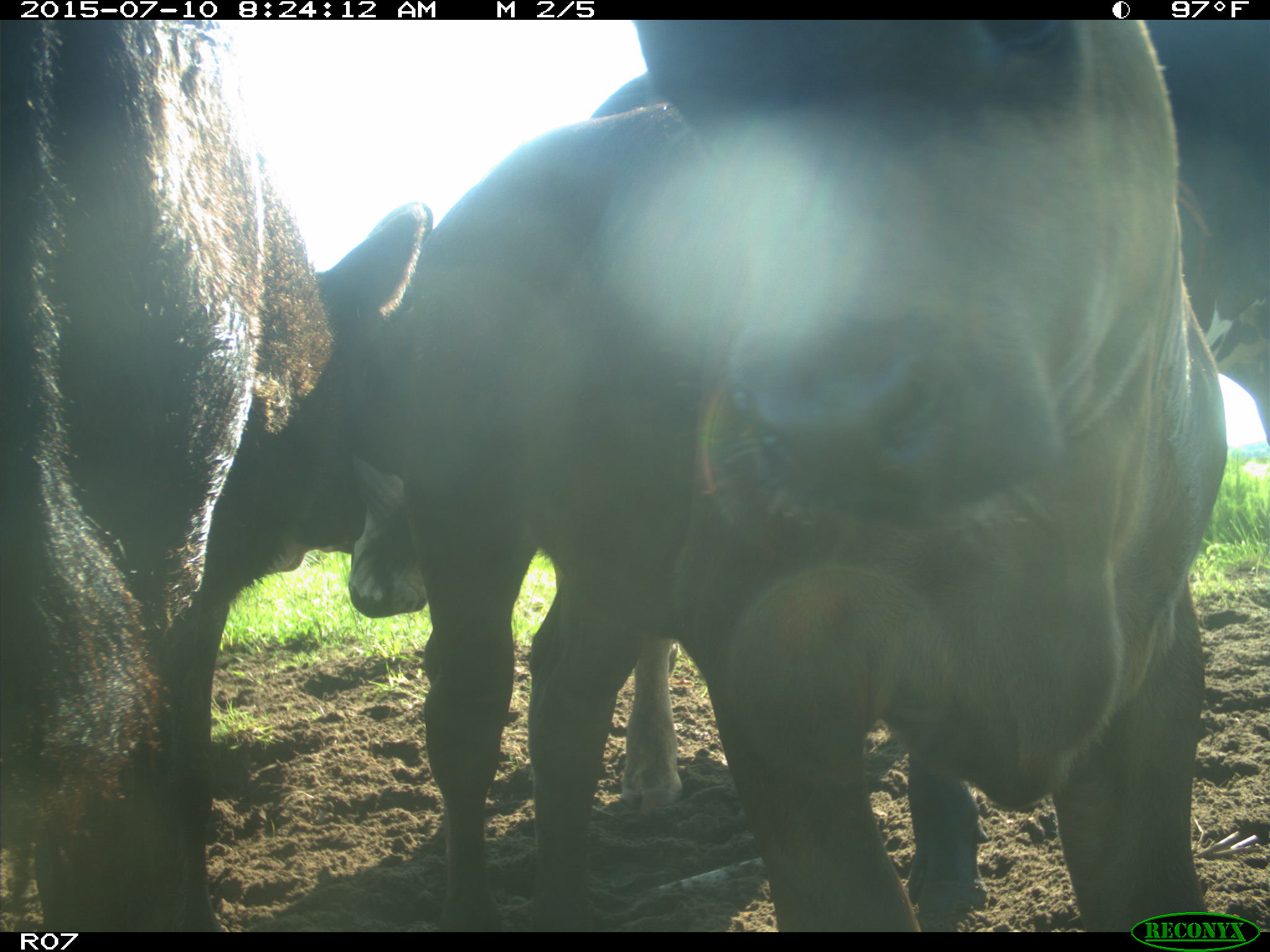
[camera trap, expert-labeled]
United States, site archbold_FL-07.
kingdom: Animalia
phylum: Chordata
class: Mammalia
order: Artiodactyla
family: Bovidae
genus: Bos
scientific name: Bos taurus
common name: domestic cow